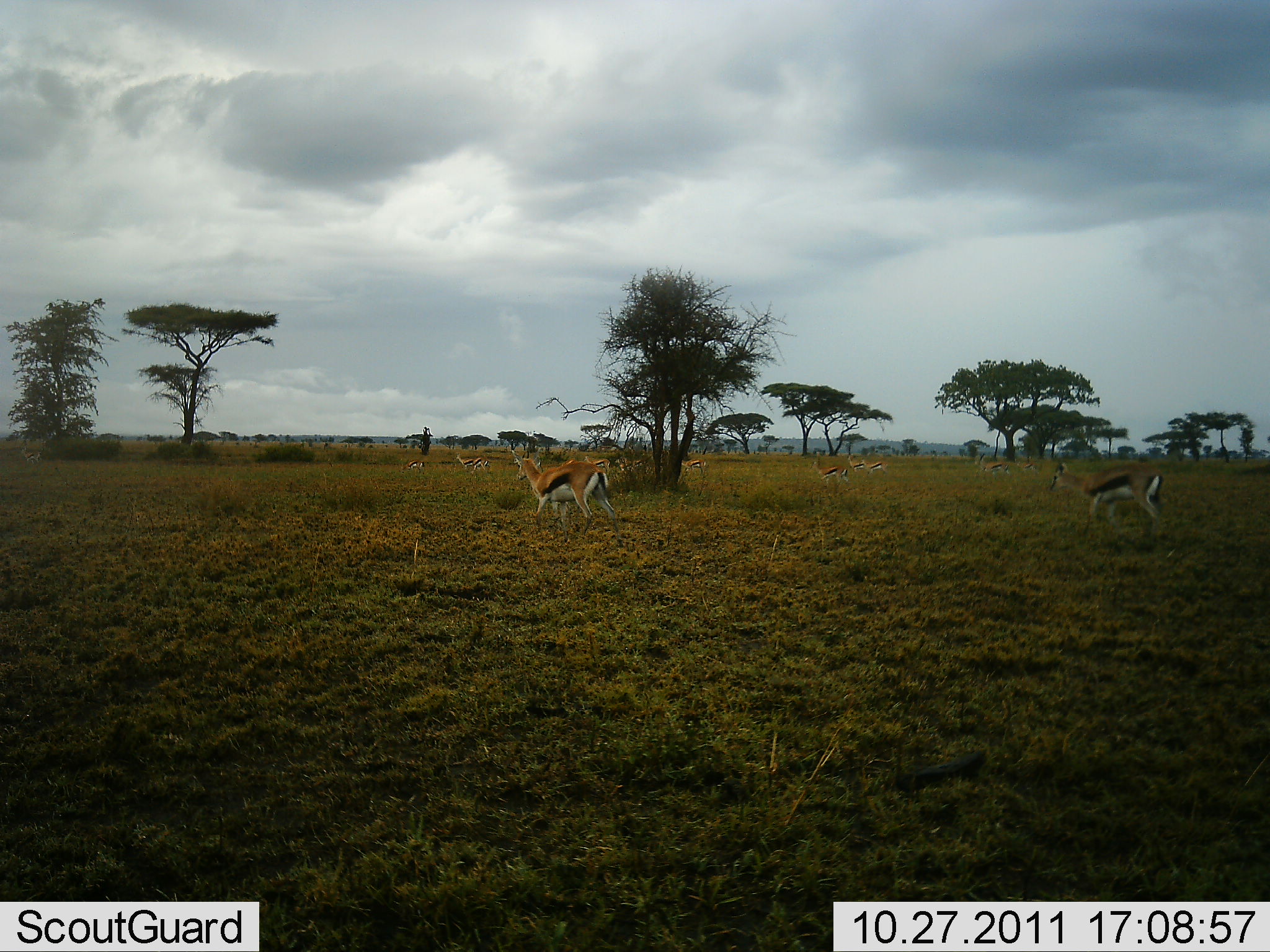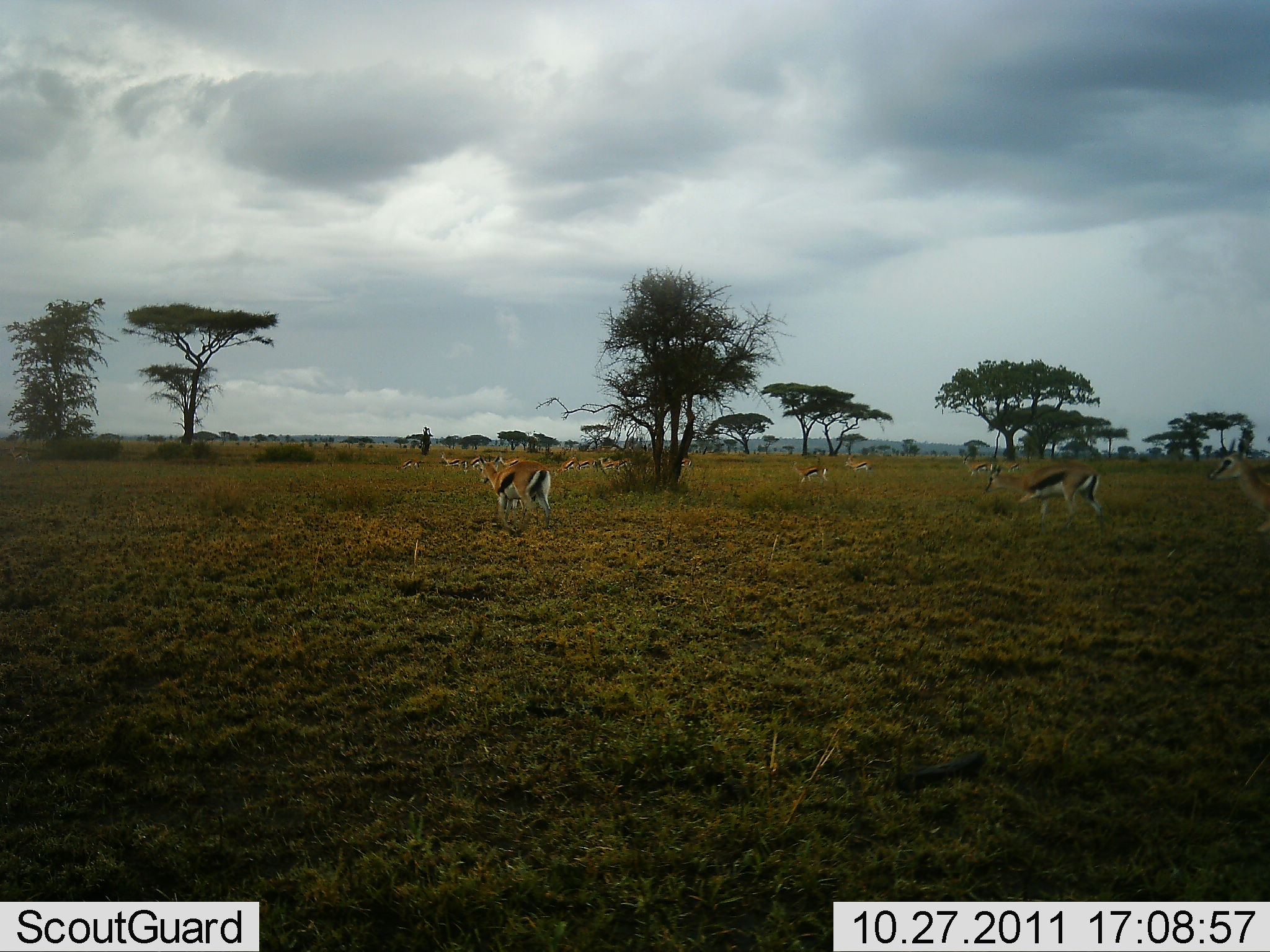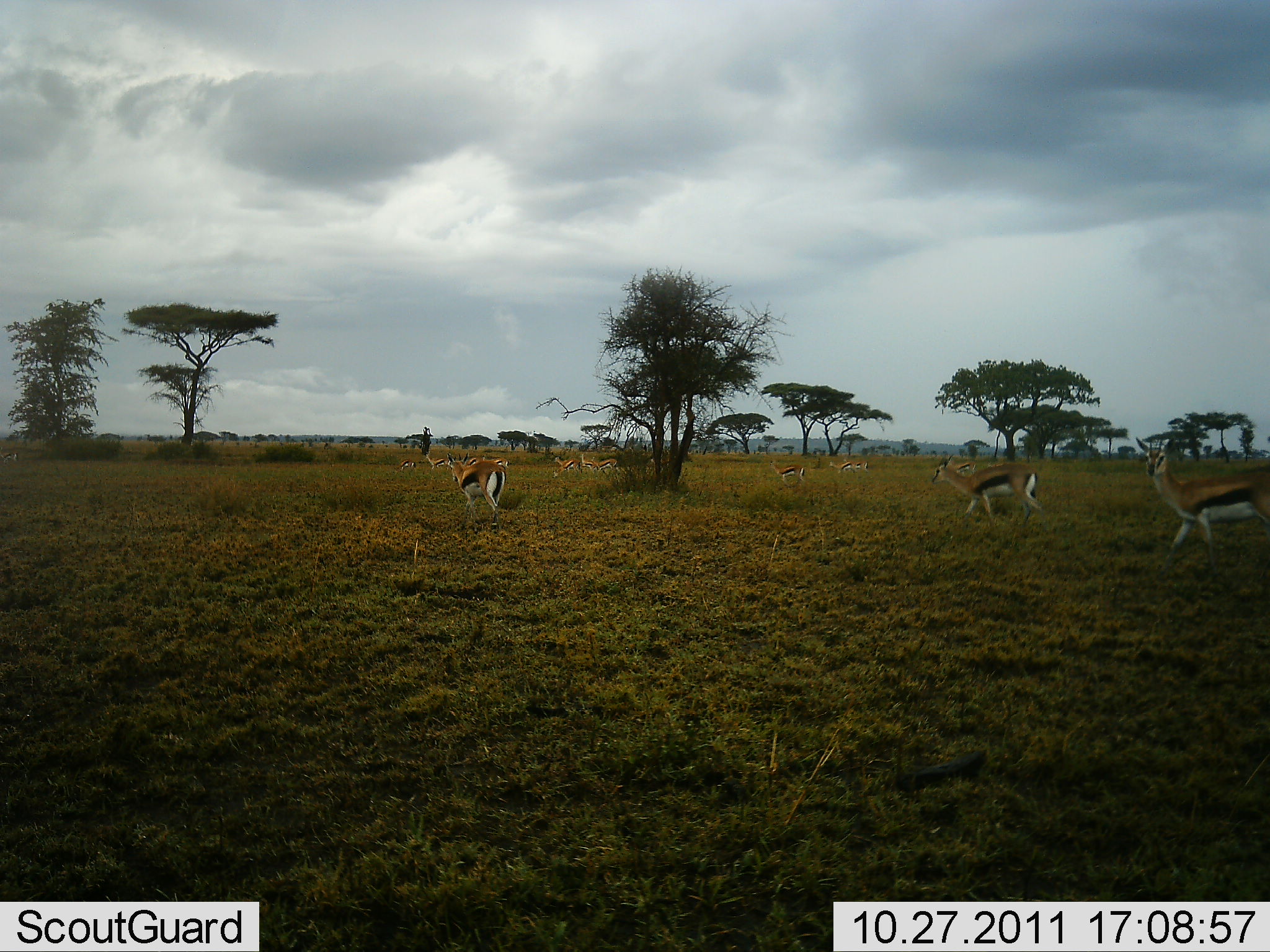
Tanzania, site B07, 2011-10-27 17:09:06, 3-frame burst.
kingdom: Animalia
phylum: Chordata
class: Mammalia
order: Artiodactyla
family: Bovidae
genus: Eudorcas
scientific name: Eudorcas thomsonii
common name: thomson's gazelle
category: gazellethomsons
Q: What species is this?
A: Gazellethomsons (thomson's gazelle) (Eudorcas thomsonii).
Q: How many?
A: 11-50.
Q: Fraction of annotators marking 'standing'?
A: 9%.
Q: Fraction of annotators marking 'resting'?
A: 0%.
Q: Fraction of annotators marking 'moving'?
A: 100%.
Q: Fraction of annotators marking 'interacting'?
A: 0%.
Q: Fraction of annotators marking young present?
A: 0%.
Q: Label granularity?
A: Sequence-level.